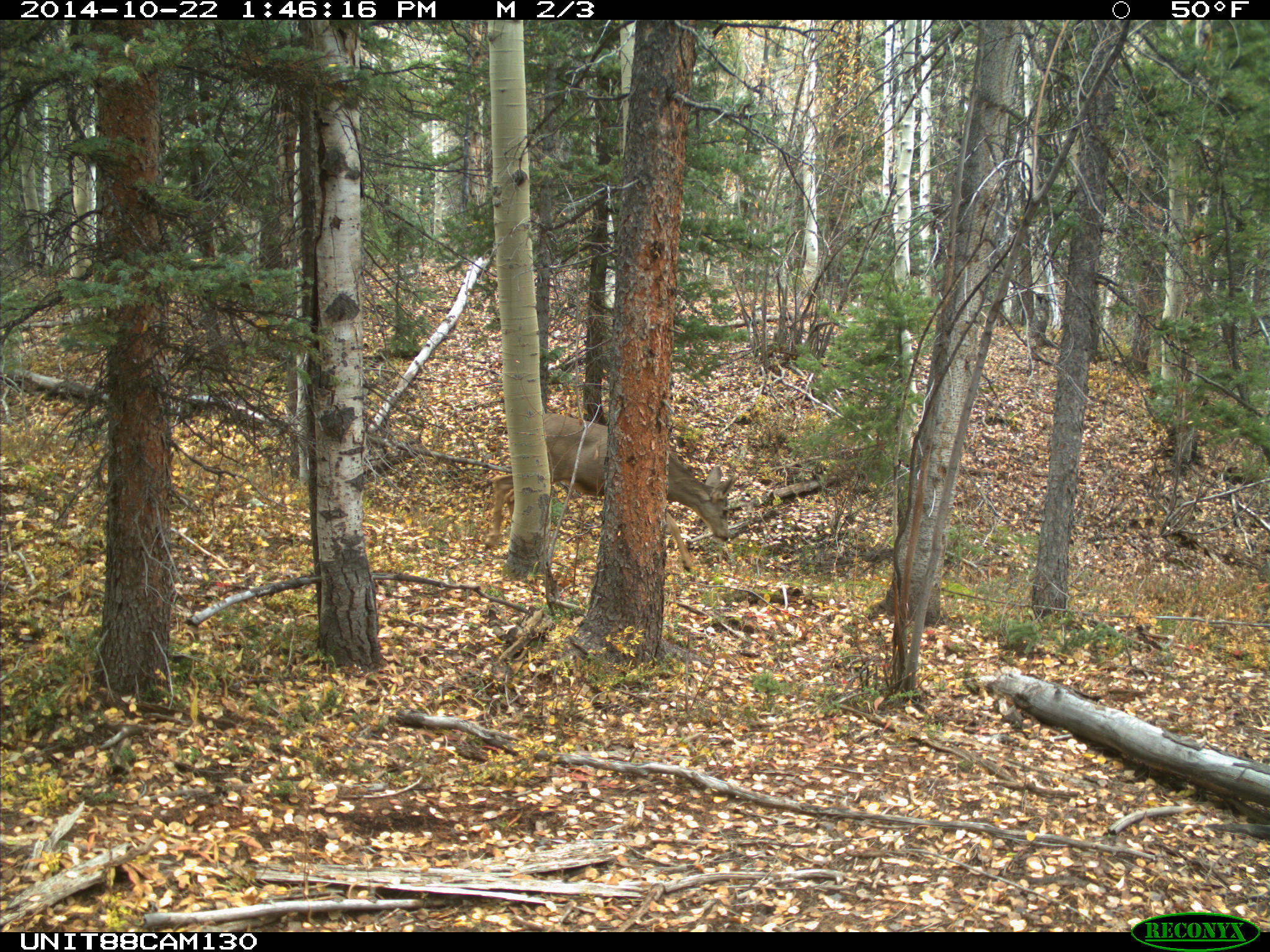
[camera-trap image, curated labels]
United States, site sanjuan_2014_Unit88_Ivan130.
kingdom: Animalia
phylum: Chordata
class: Mammalia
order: Artiodactyla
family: Cervidae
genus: Odocoileus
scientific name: Odocoileus hemionus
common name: mule deer